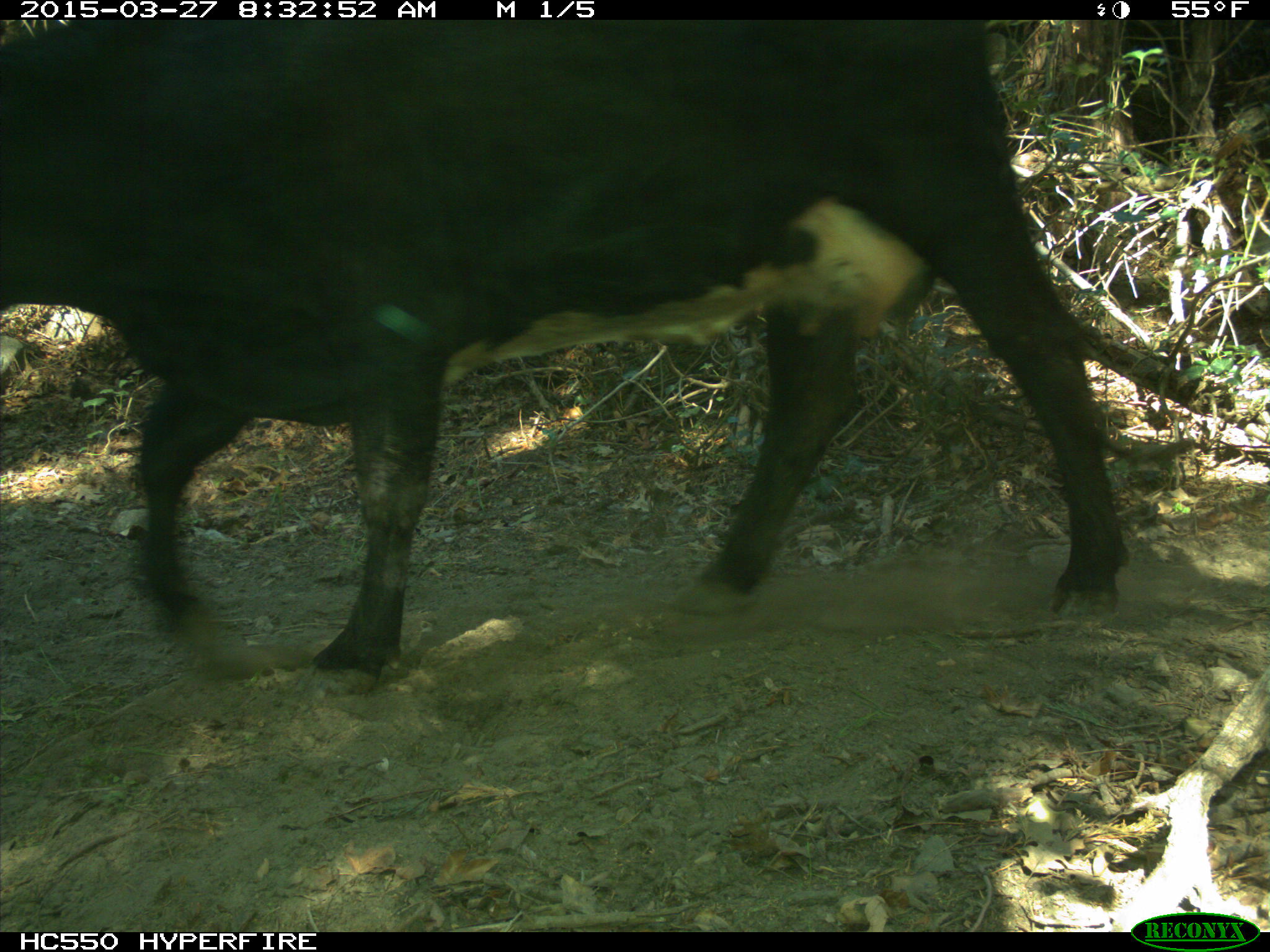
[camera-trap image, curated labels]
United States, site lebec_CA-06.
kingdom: Animalia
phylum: Chordata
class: Mammalia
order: Artiodactyla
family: Bovidae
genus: Bos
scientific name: Bos taurus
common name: domestic cow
Bos taurus (domestic cow).